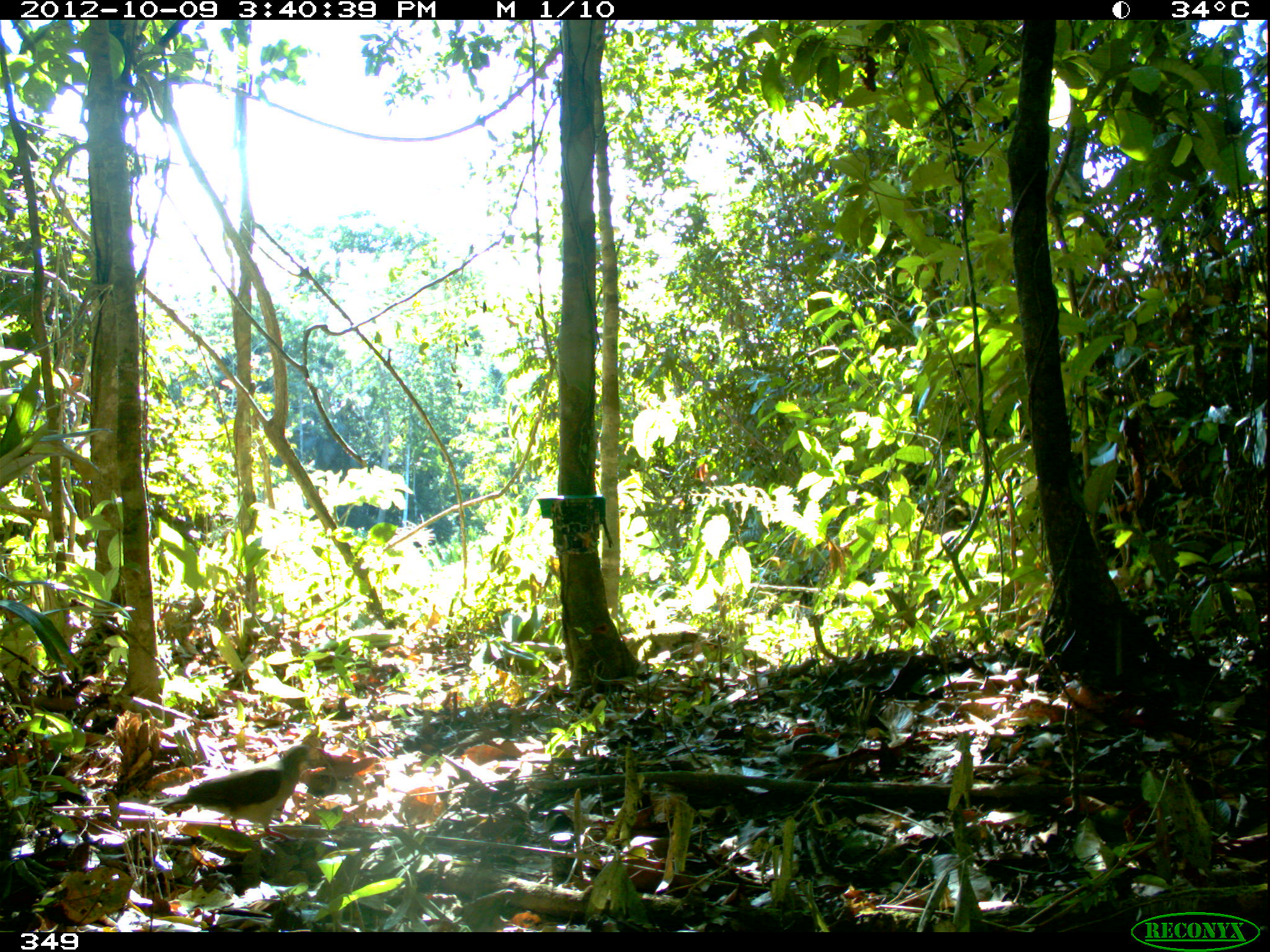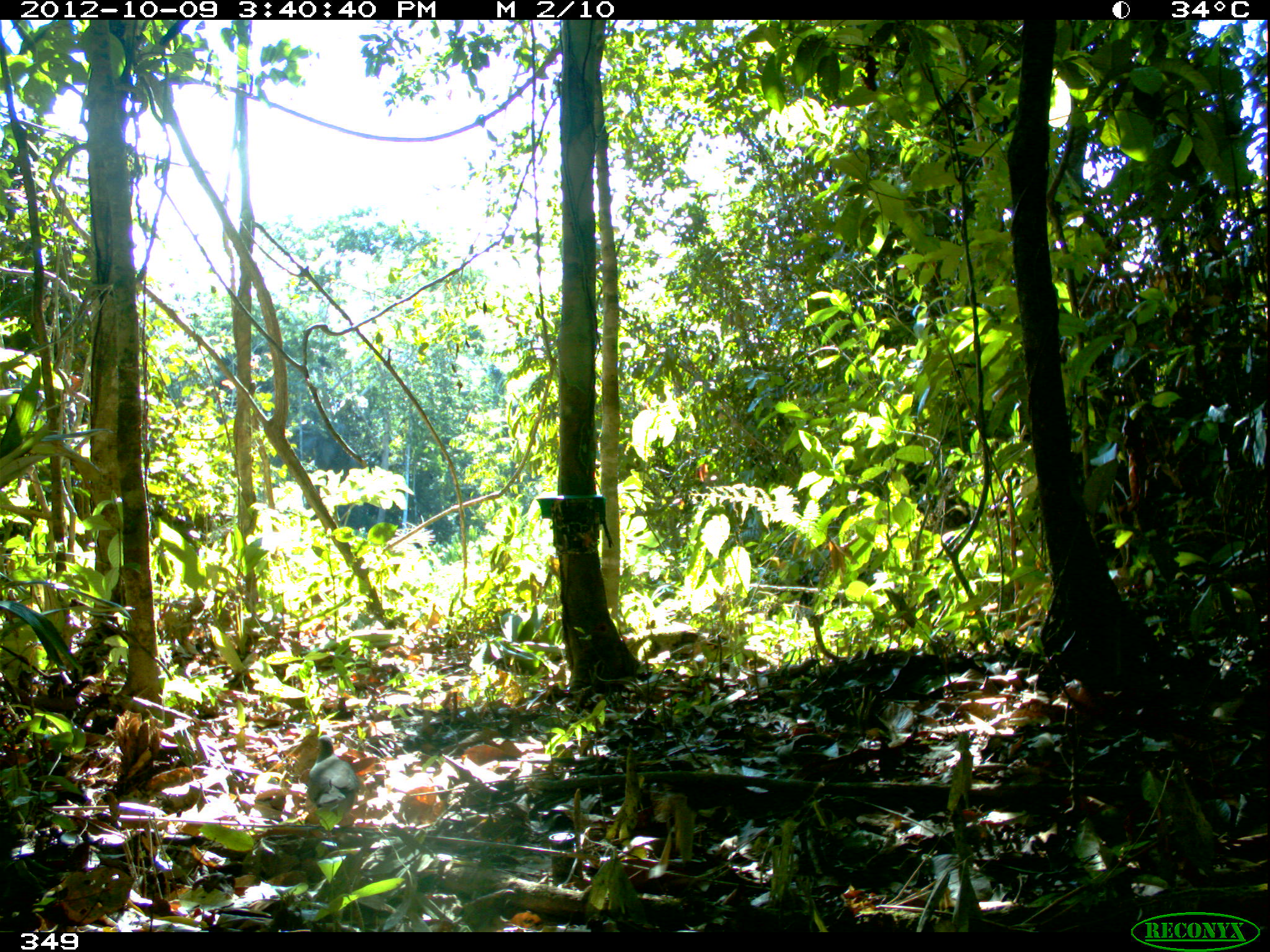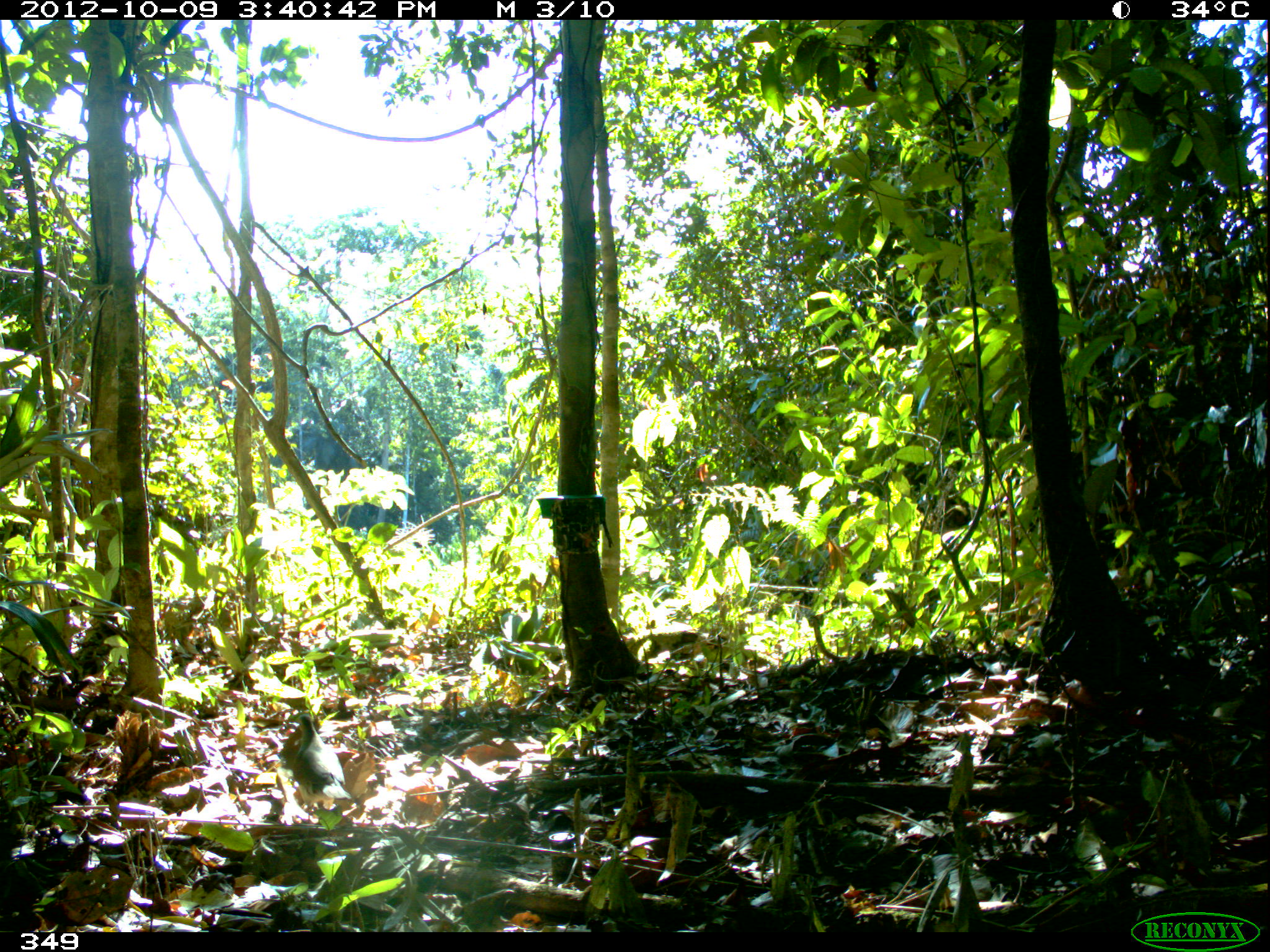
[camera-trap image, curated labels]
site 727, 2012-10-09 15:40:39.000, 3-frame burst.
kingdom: Animalia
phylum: Chordata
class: Aves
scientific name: Aves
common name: bird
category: unknown bird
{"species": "unknown bird (bird) (Aves)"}